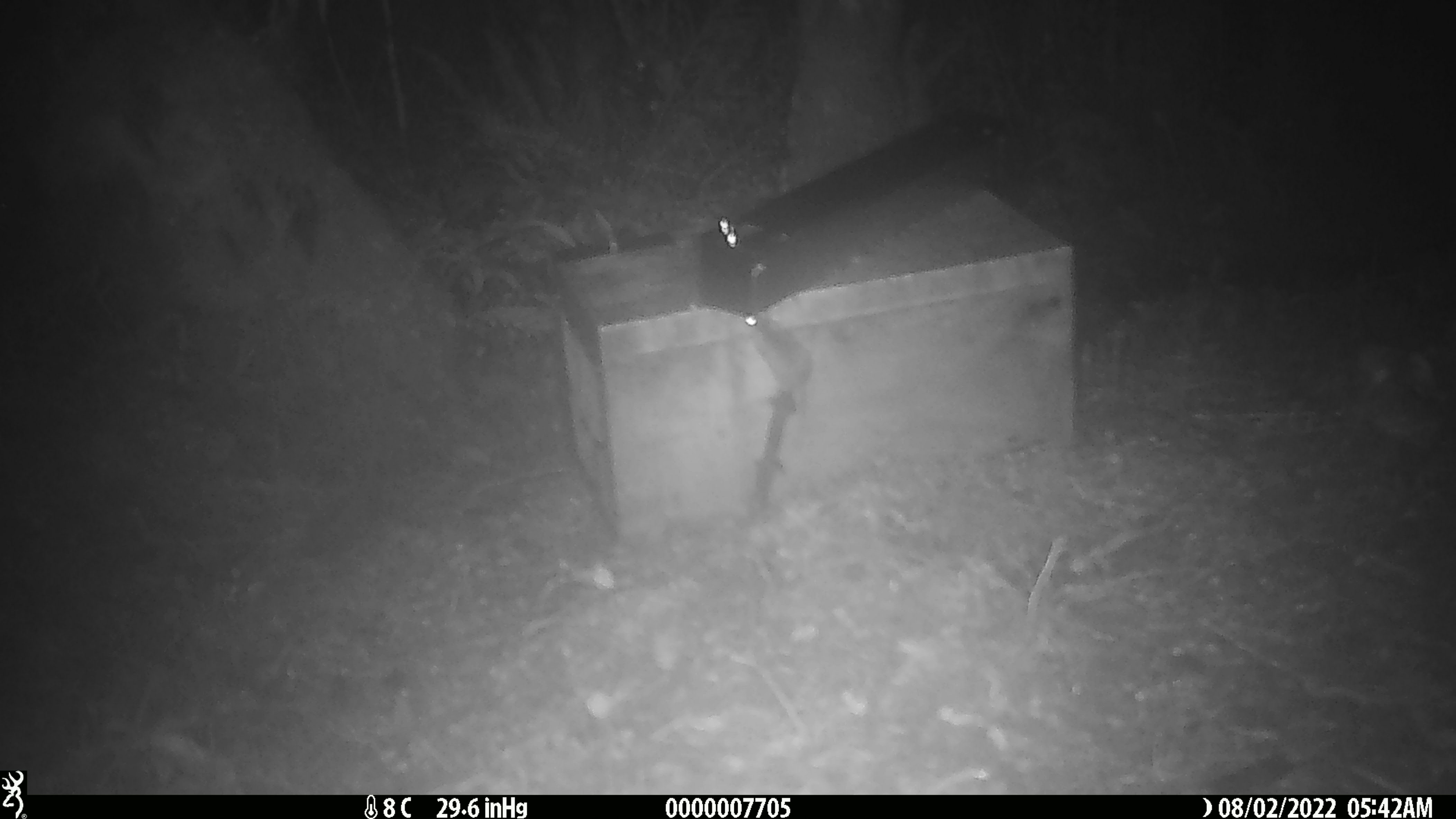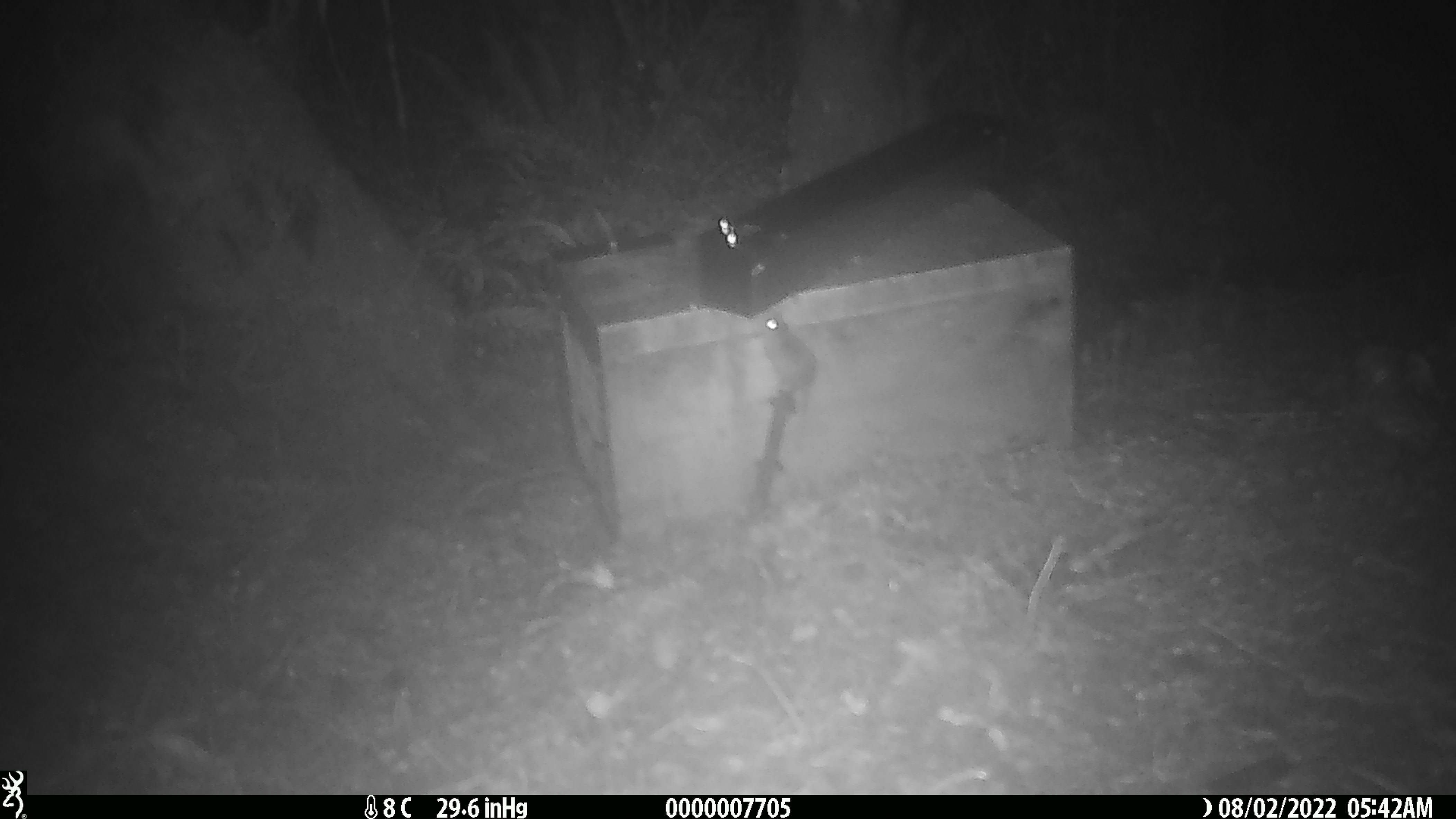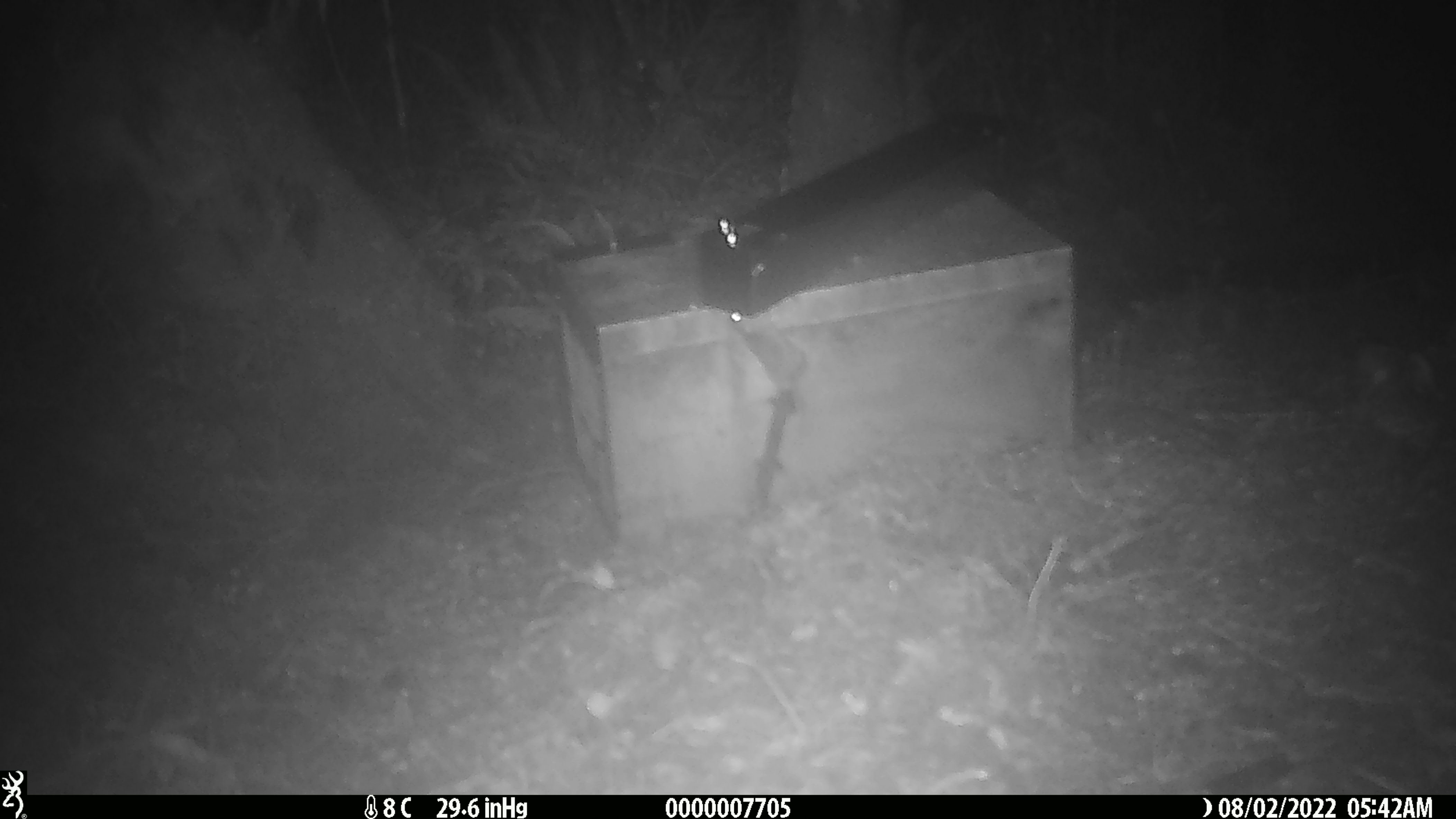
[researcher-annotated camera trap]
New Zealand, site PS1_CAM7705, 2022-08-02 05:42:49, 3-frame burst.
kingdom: Animalia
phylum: Chordata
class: Mammalia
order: Rodentia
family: Muridae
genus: Mus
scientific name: Mus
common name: mouse